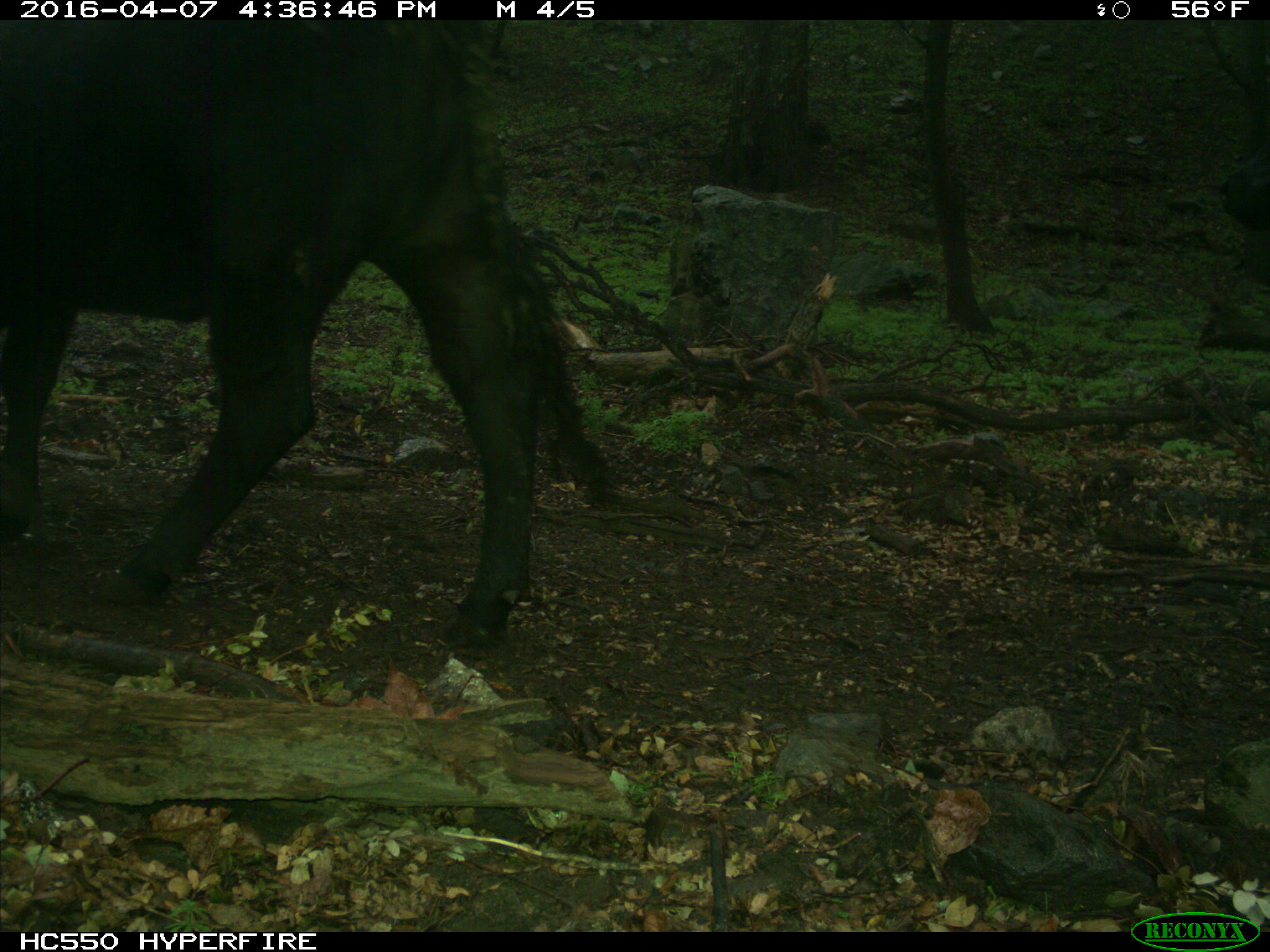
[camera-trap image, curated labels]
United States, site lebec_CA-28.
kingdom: Animalia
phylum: Chordata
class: Mammalia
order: Artiodactyla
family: Bovidae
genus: Bos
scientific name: Bos taurus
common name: domestic cow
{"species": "Bos taurus (domestic cow)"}